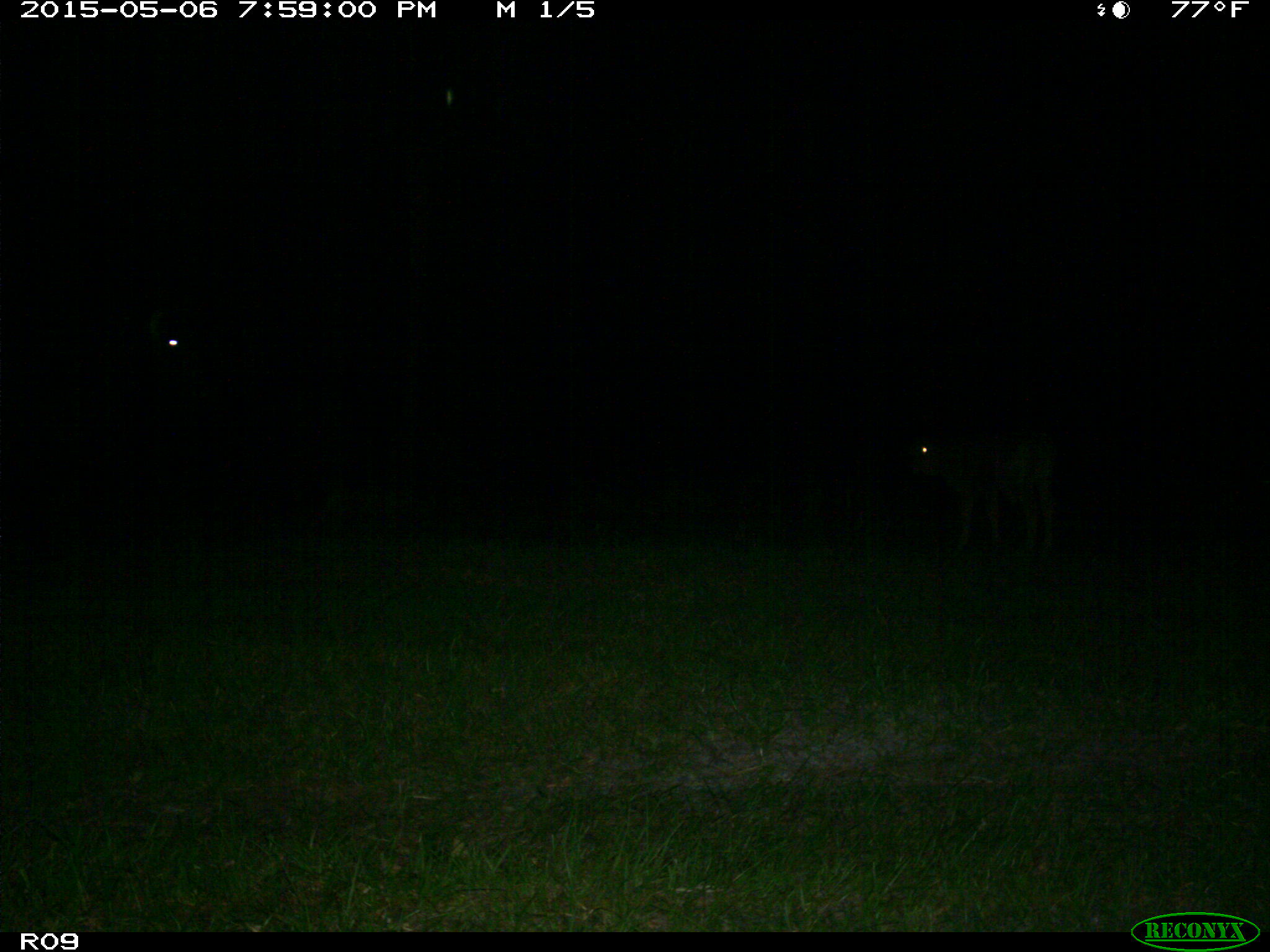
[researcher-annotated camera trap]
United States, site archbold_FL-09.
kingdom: Animalia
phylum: Chordata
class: Mammalia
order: Artiodactyla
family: Bovidae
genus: Bos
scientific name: Bos taurus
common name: domestic cow